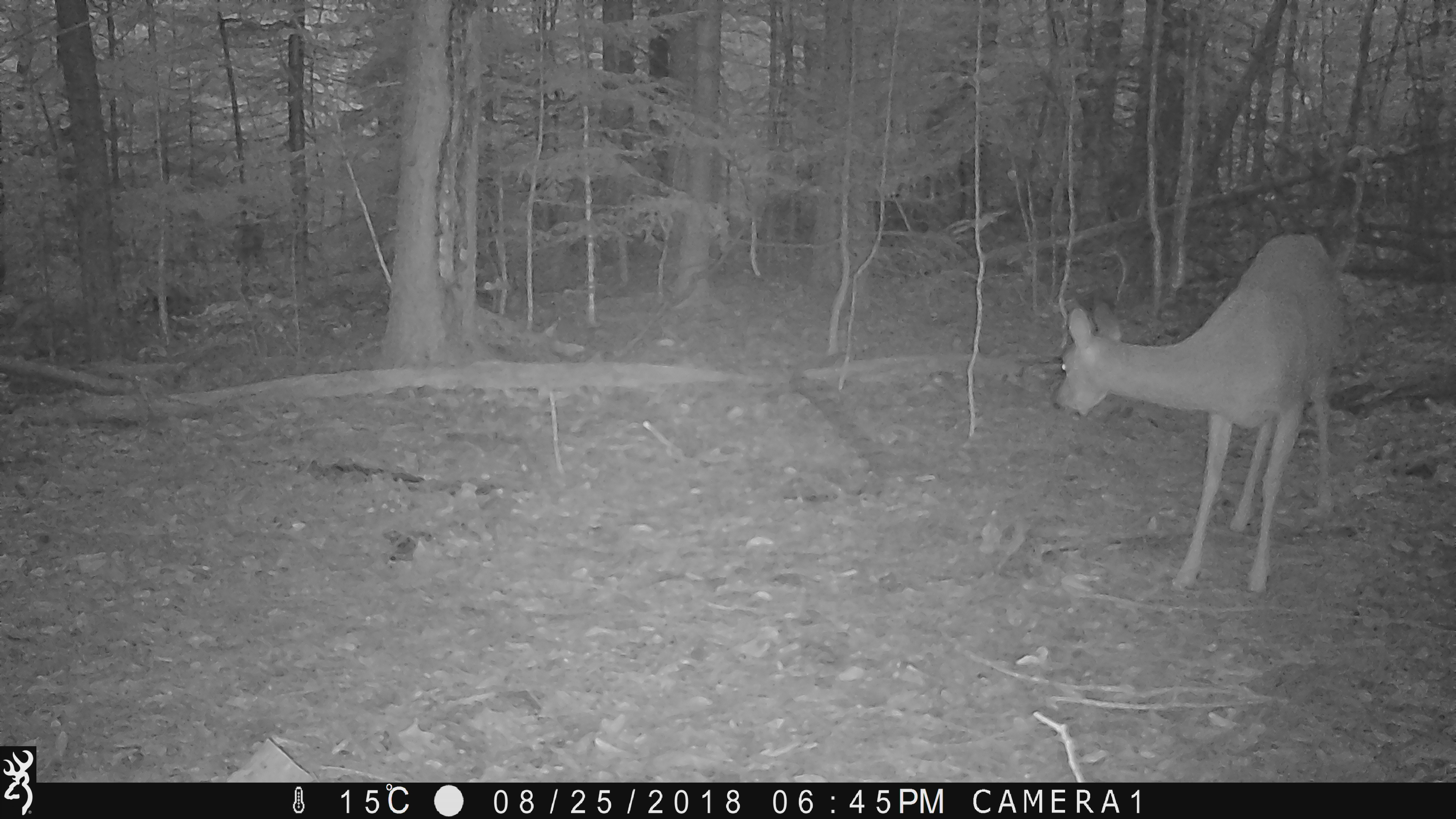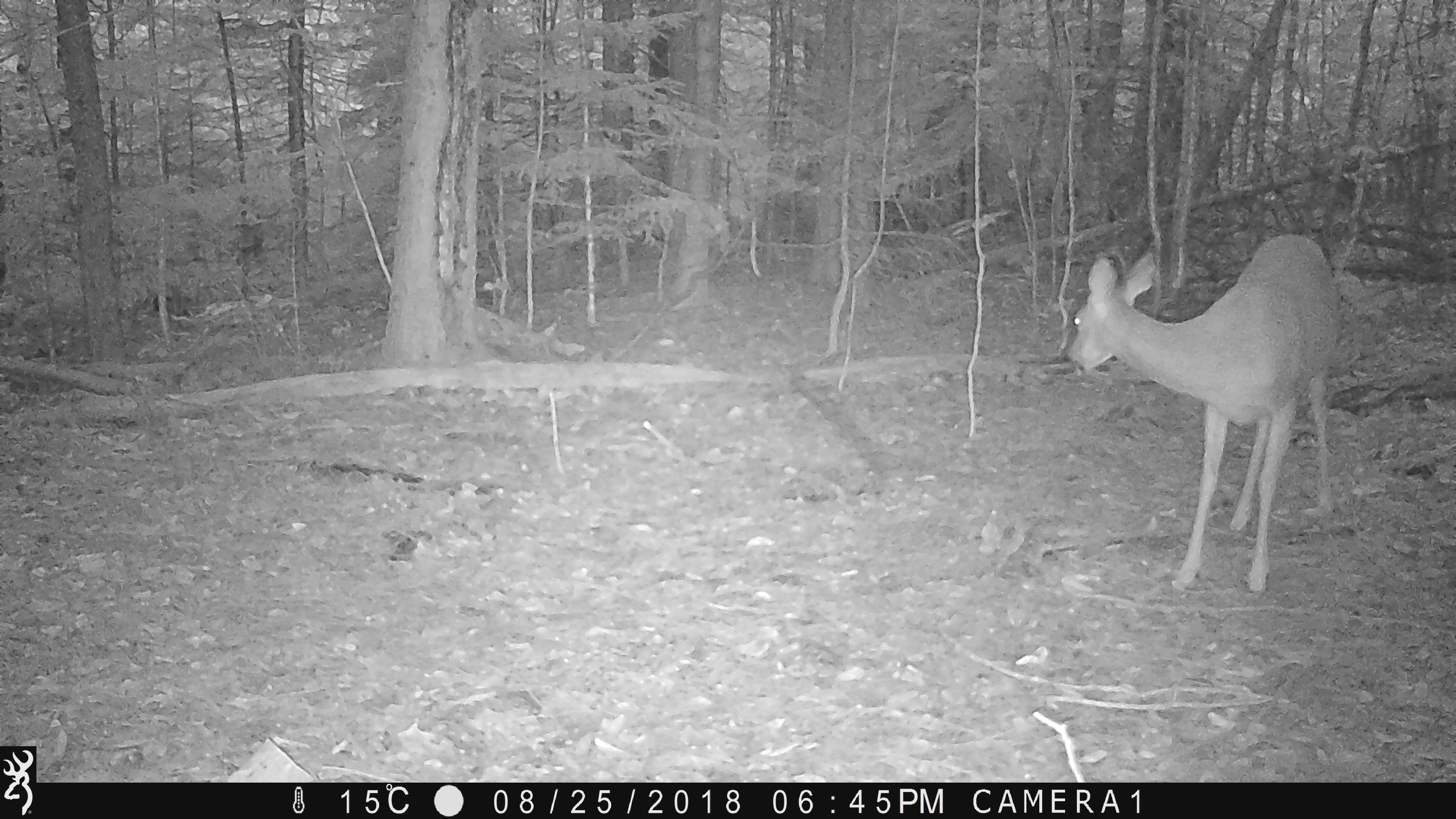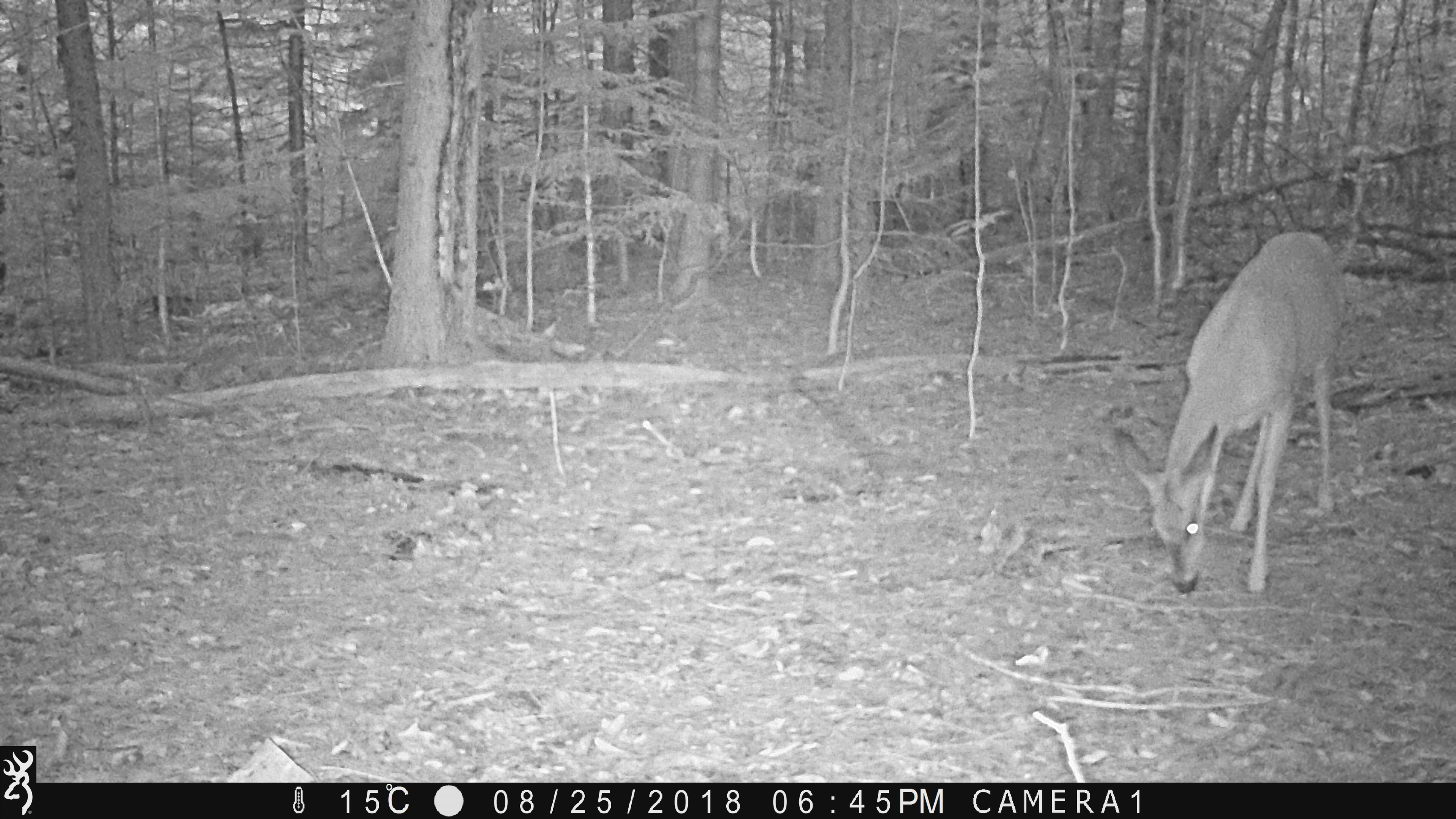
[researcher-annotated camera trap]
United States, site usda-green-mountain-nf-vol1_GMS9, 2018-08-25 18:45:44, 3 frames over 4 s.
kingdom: Animalia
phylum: Chordata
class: Mammalia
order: Artiodactyla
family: Cervidae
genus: Odocoileus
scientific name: Odocoileus virginianus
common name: white-tailed deer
White-tailed deer (Odocoileus virginianus).